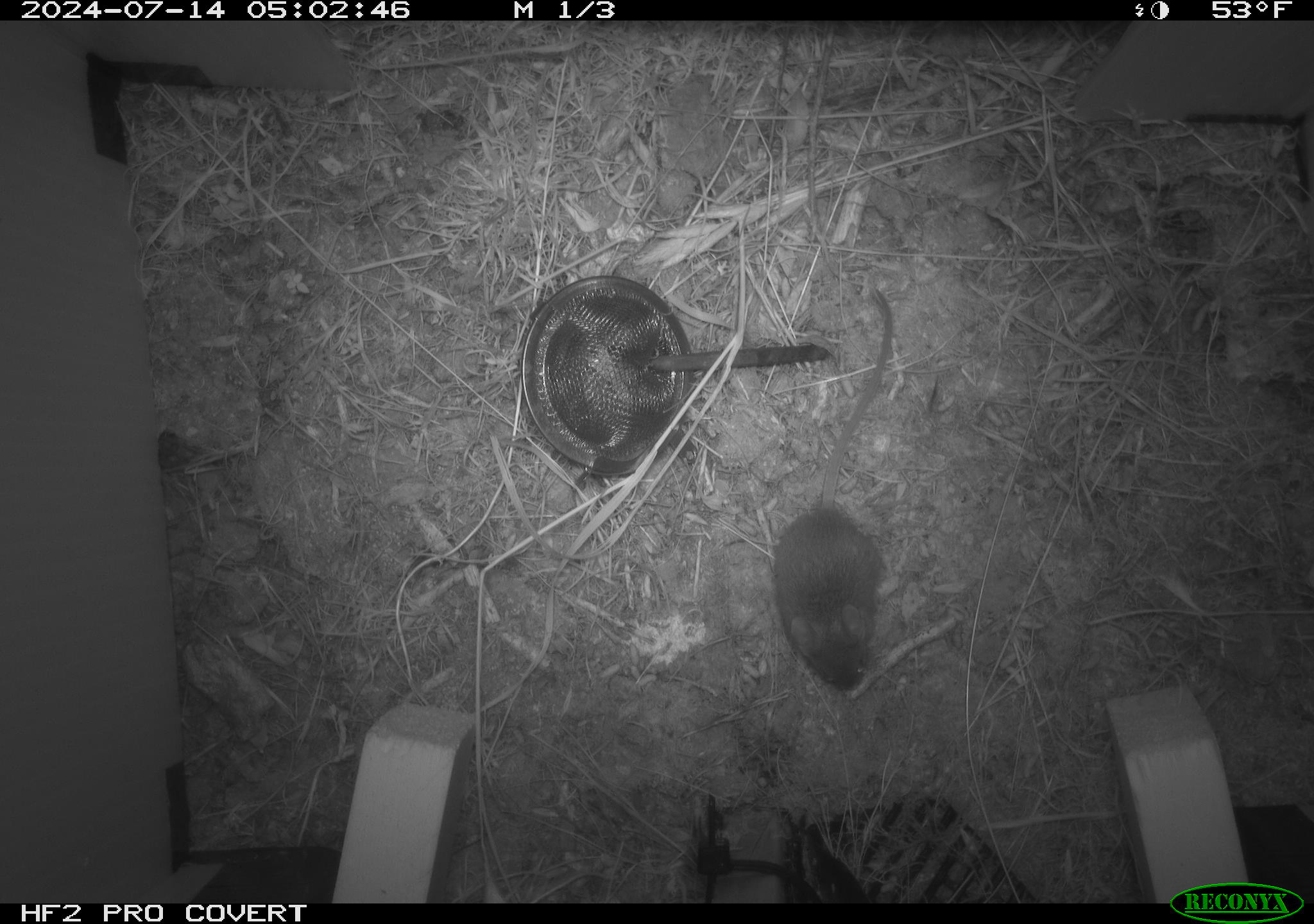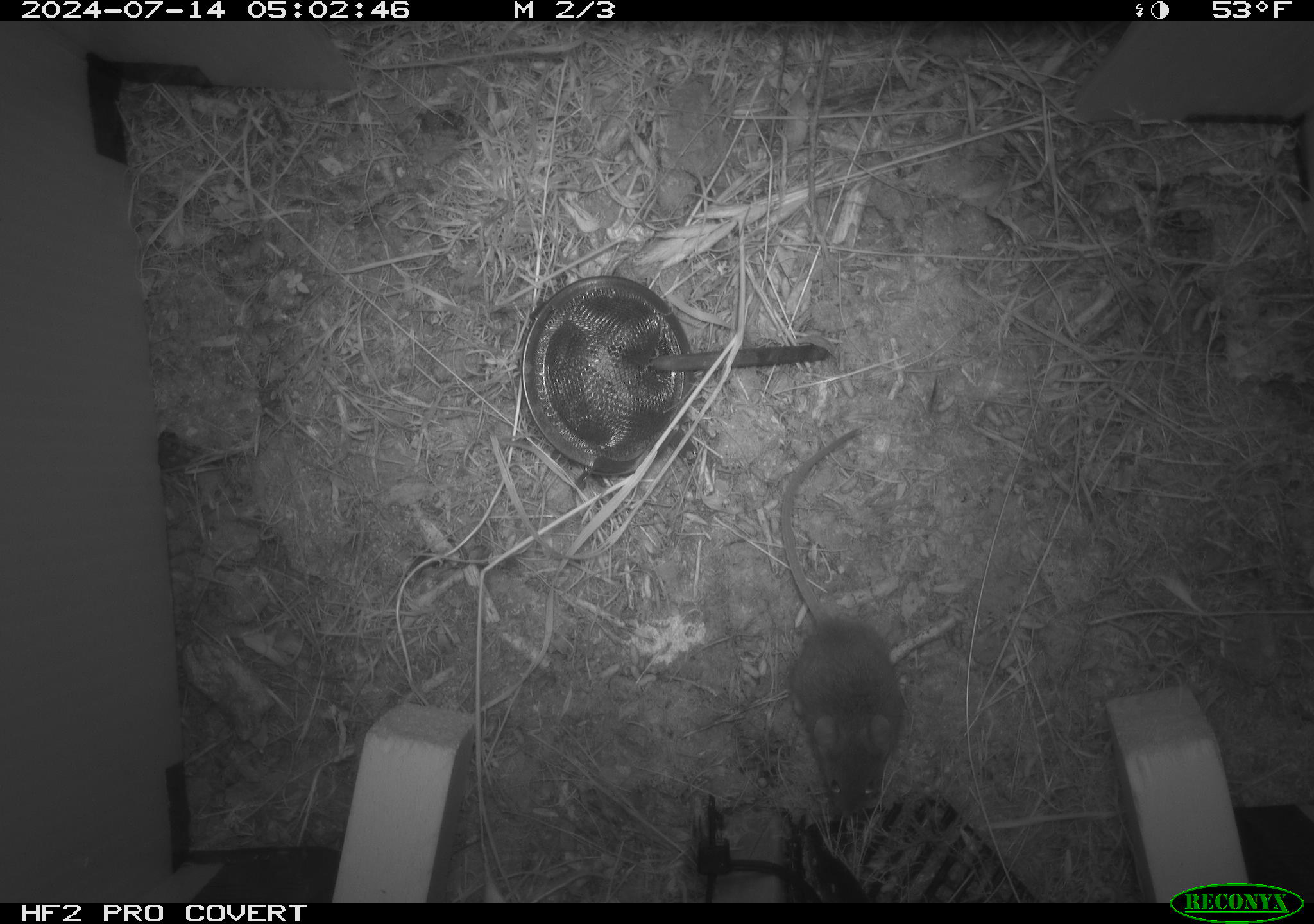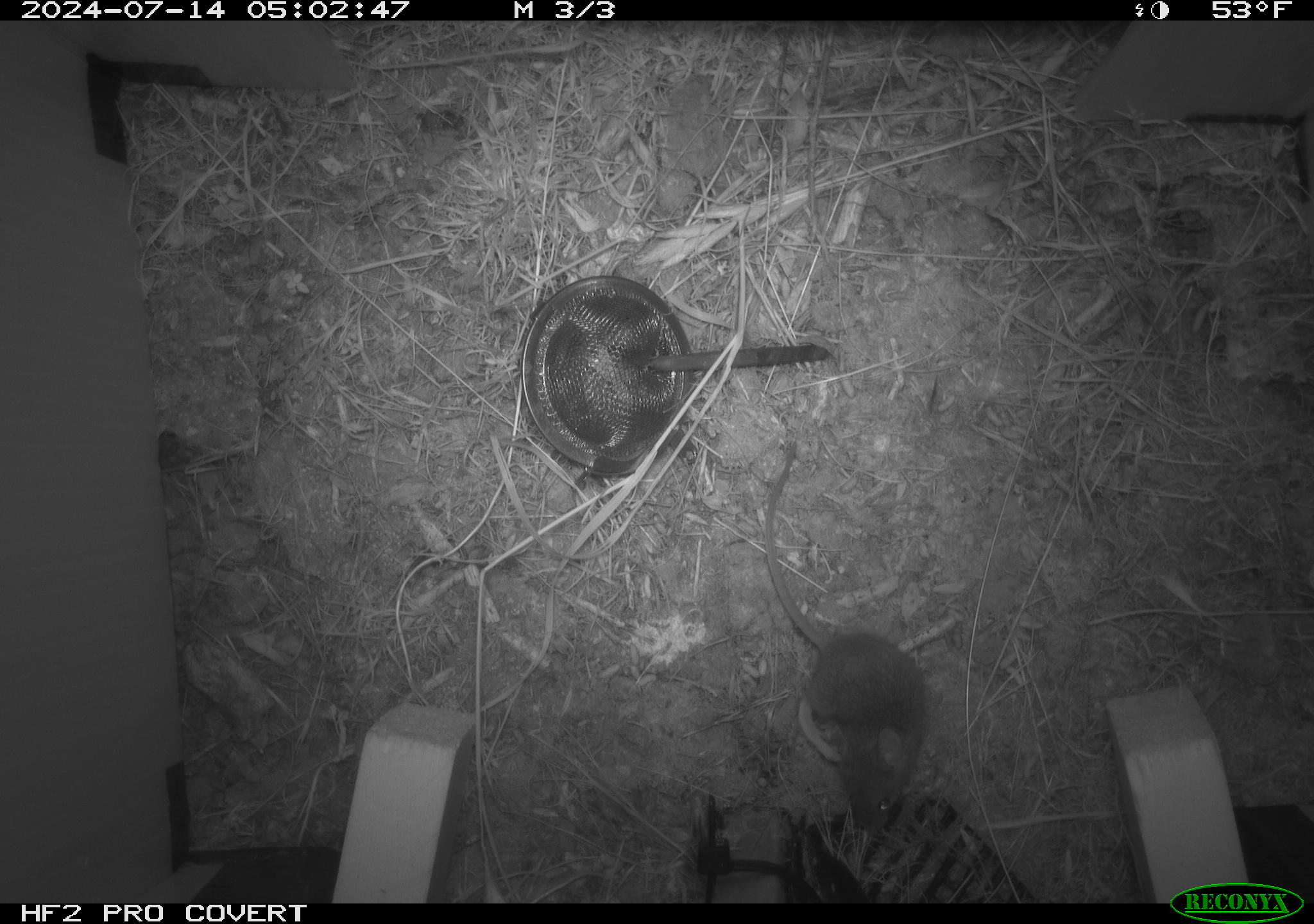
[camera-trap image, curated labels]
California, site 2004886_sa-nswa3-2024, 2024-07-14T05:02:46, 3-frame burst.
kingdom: Animalia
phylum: Chordata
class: Mammalia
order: Rodentia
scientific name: Rodentia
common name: rodent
Rodent (Rodentia).